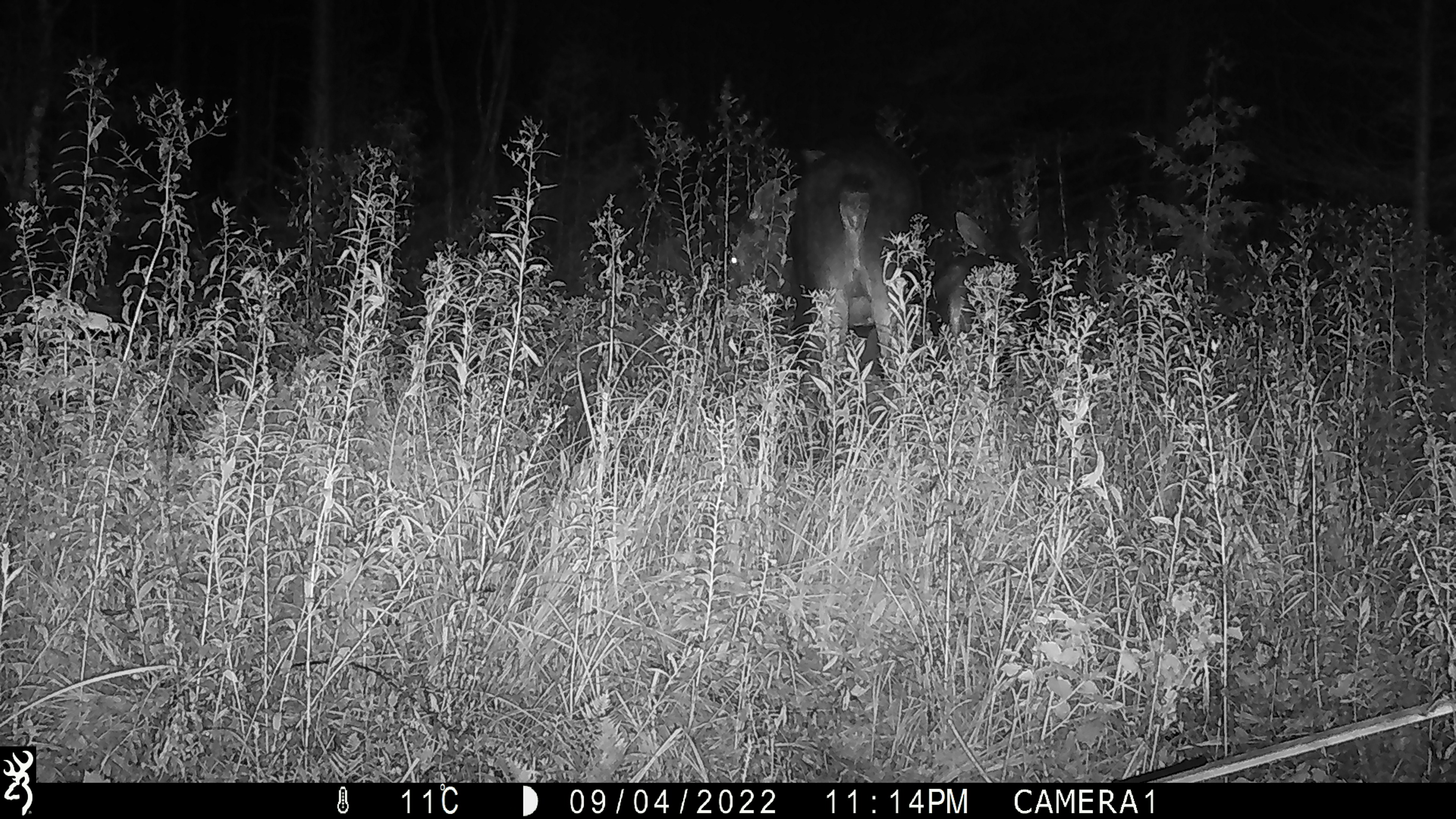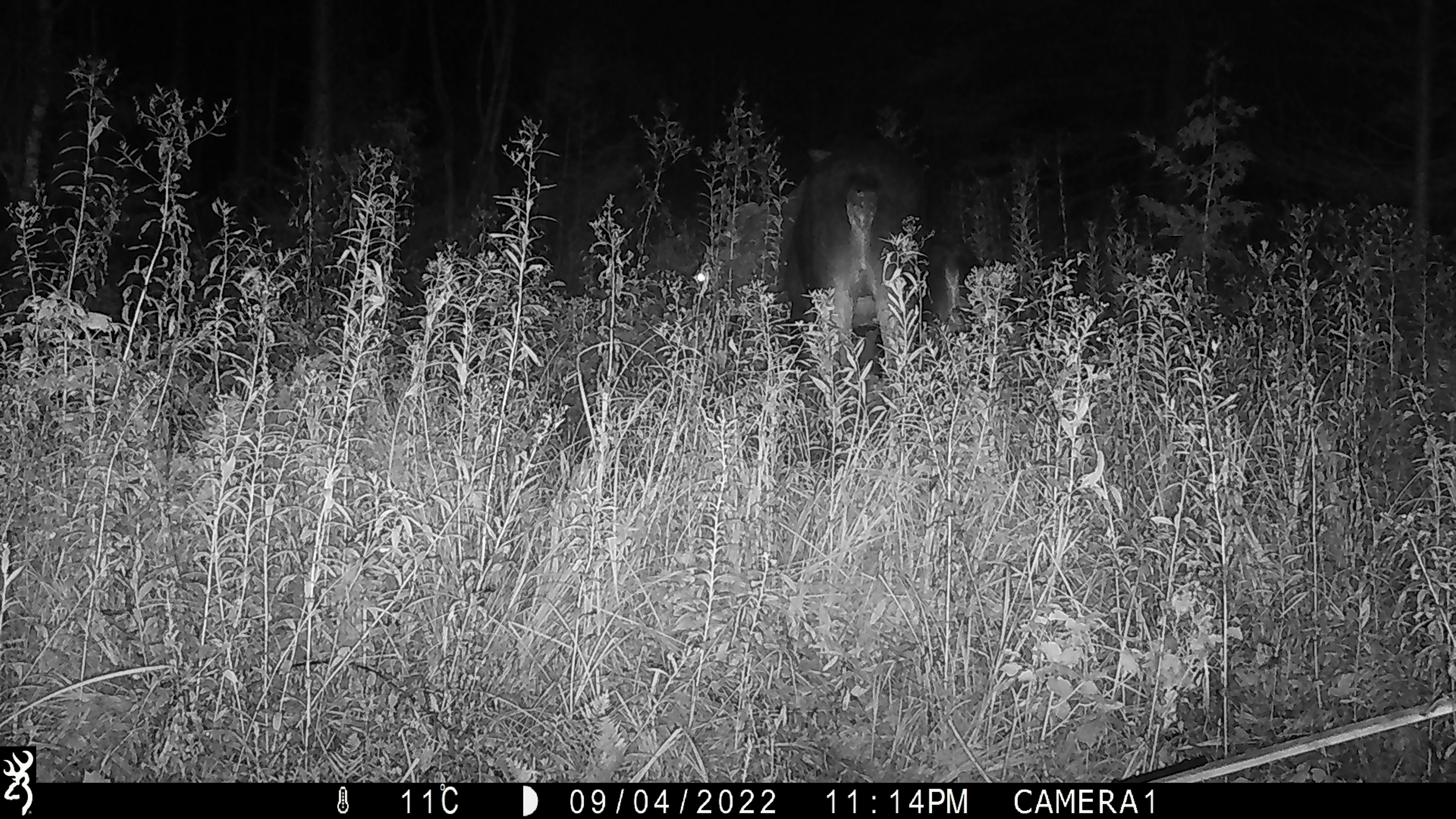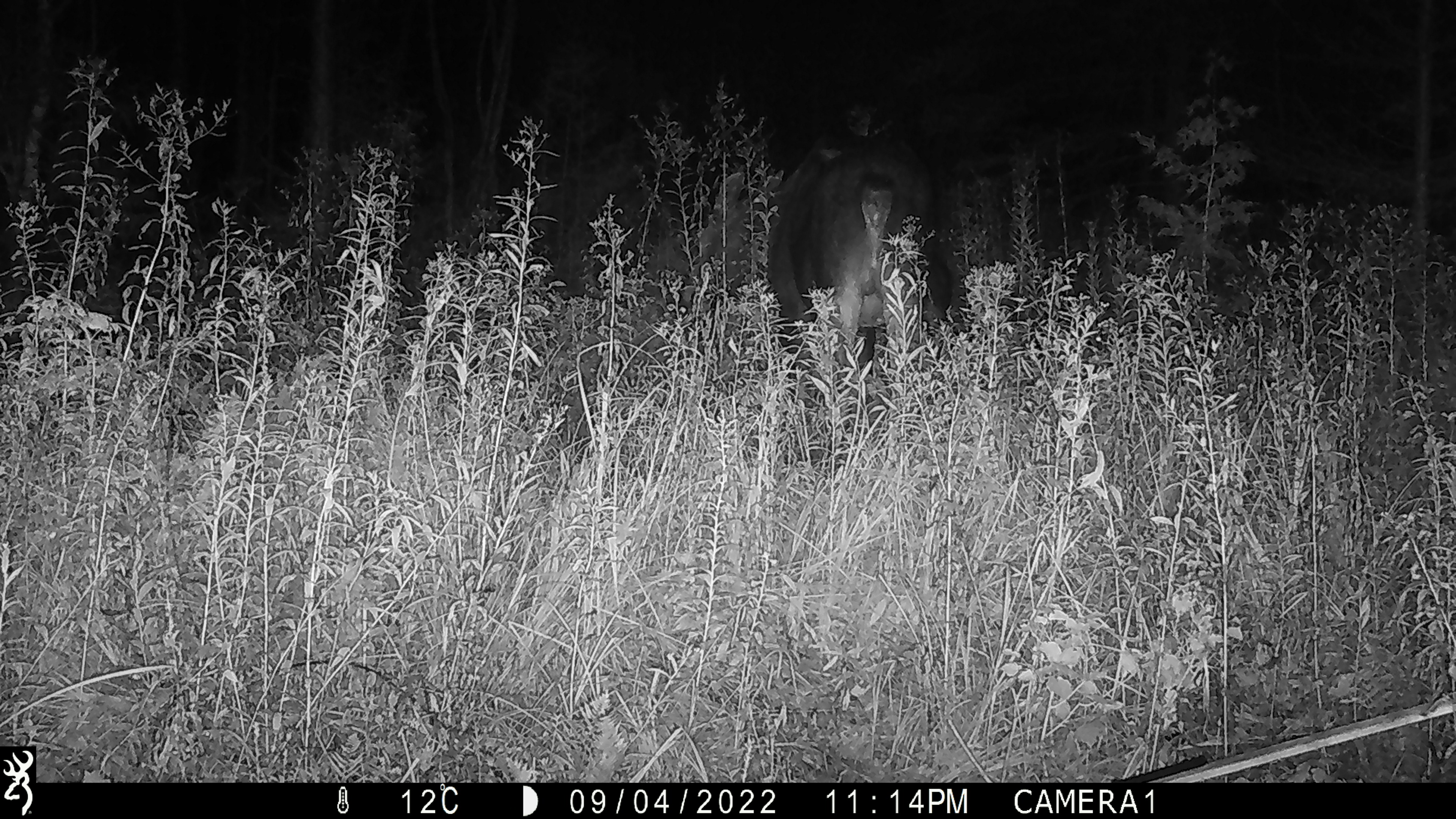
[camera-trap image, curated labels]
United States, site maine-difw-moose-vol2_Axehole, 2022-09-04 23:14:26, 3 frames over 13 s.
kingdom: Animalia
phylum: Chordata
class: Mammalia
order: Artiodactyla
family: Cervidae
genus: Alces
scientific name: Alces alces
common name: moose